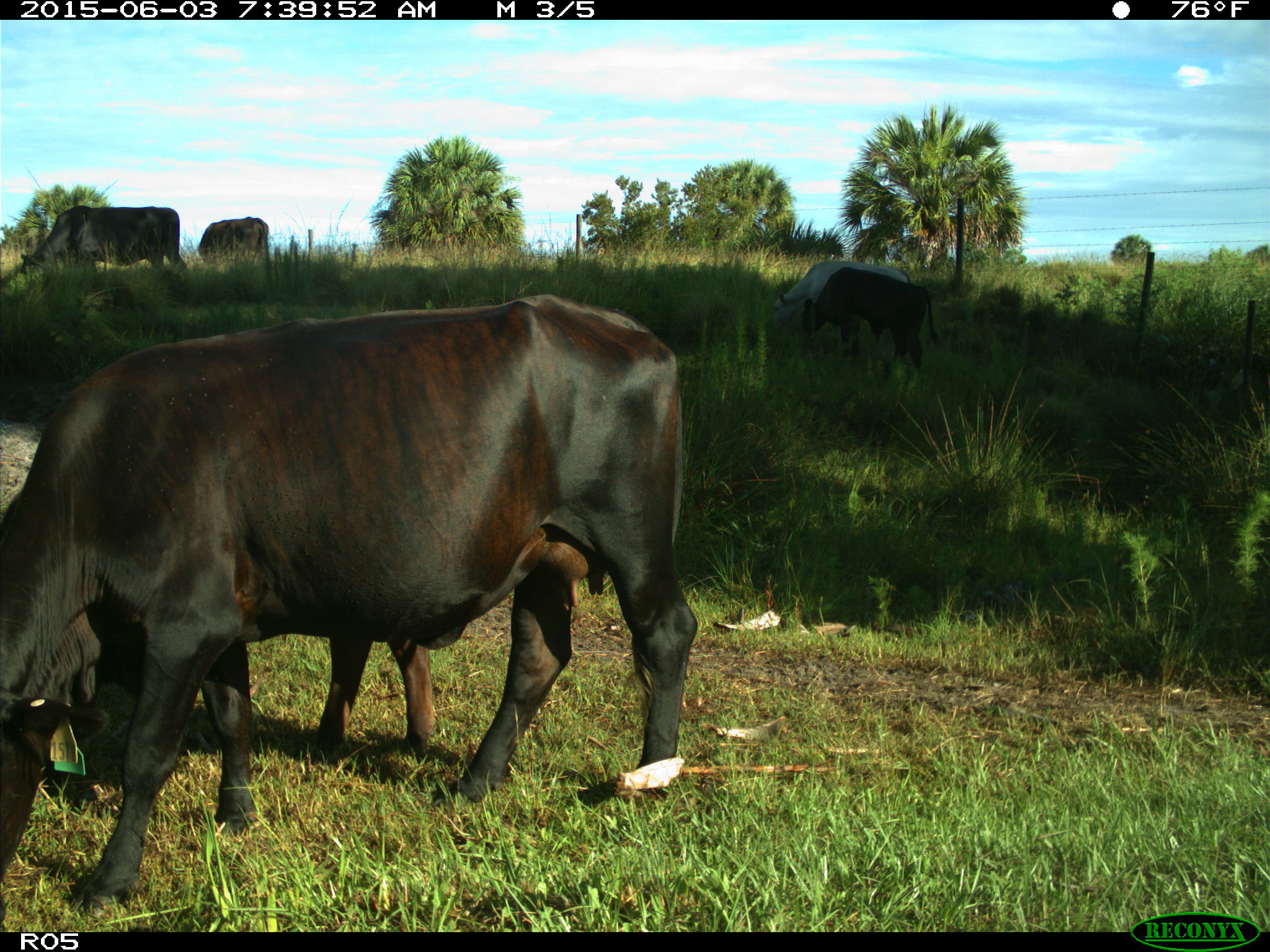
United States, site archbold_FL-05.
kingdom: Animalia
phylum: Chordata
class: Mammalia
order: Artiodactyla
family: Bovidae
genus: Bos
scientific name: Bos taurus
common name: domestic cow